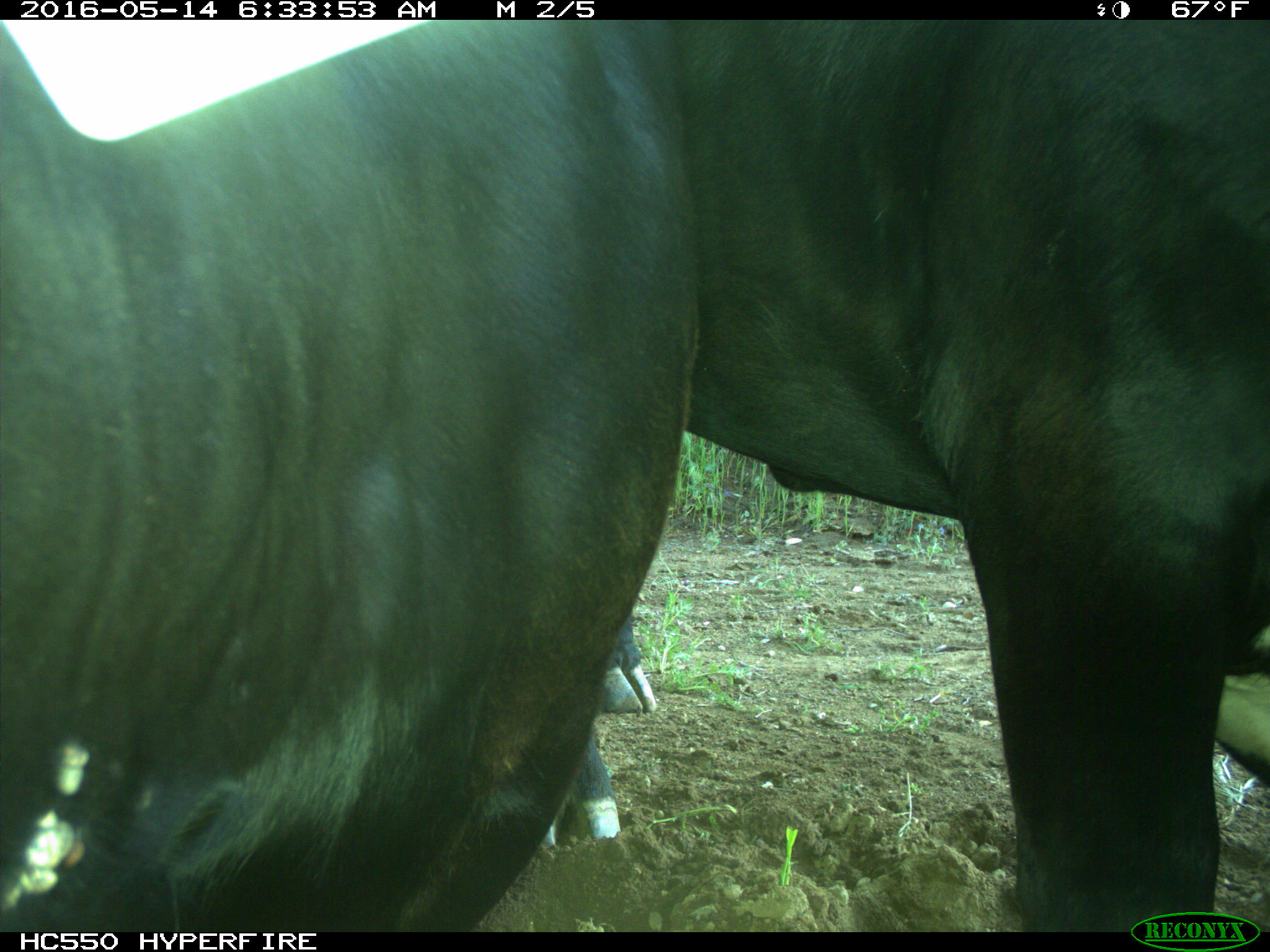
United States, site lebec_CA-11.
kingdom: Animalia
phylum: Chordata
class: Mammalia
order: Artiodactyla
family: Bovidae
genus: Bos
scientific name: Bos taurus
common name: domestic cow